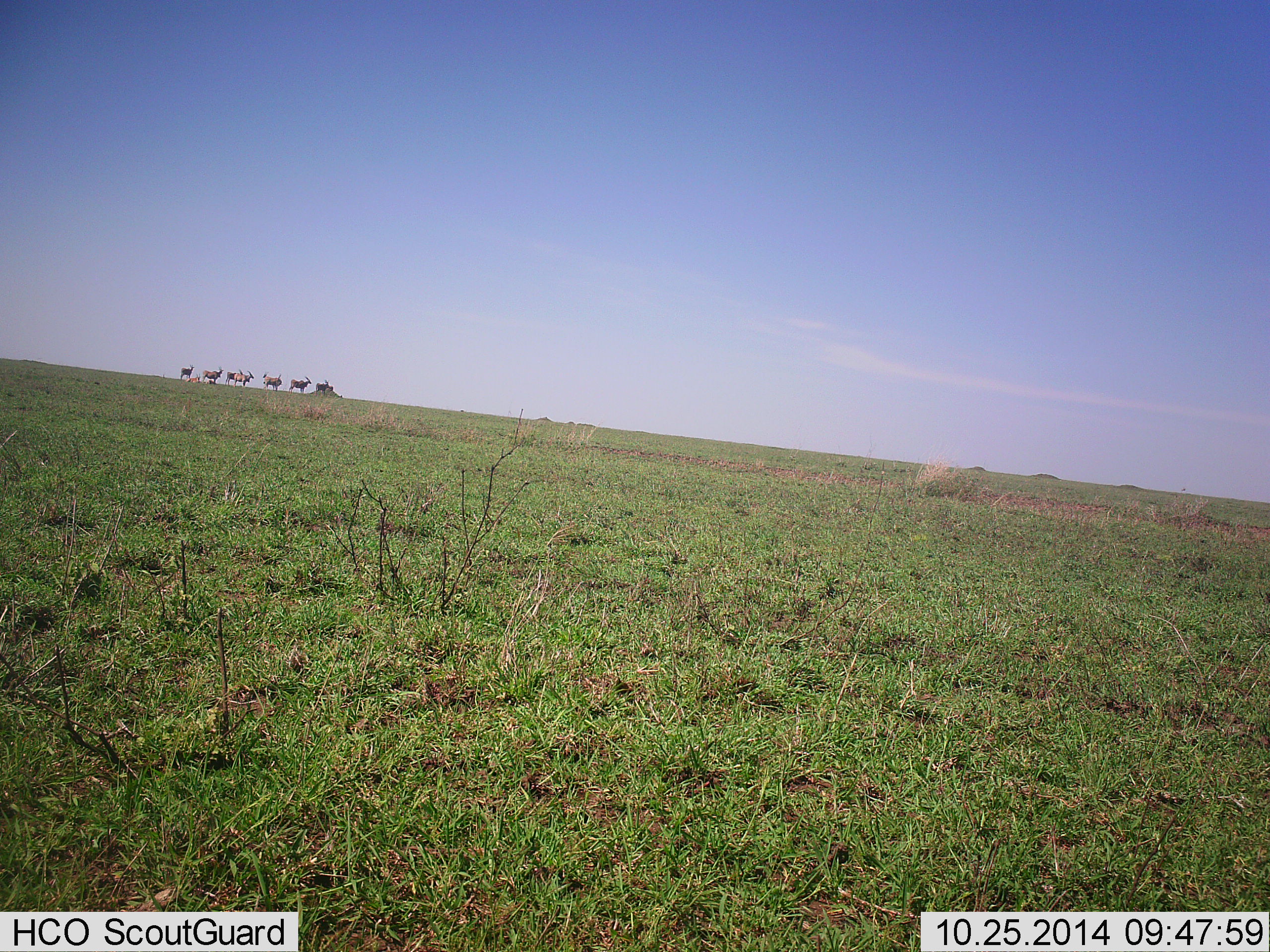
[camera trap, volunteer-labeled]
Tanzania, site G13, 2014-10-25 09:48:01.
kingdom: Animalia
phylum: Chordata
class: Mammalia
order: Artiodactyla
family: Bovidae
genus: Nanger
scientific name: Nanger granti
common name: grant's gazelle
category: gazellegrants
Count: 7.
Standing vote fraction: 75%.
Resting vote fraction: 0%.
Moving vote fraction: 25%.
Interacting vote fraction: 0%.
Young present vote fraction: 0%.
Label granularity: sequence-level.